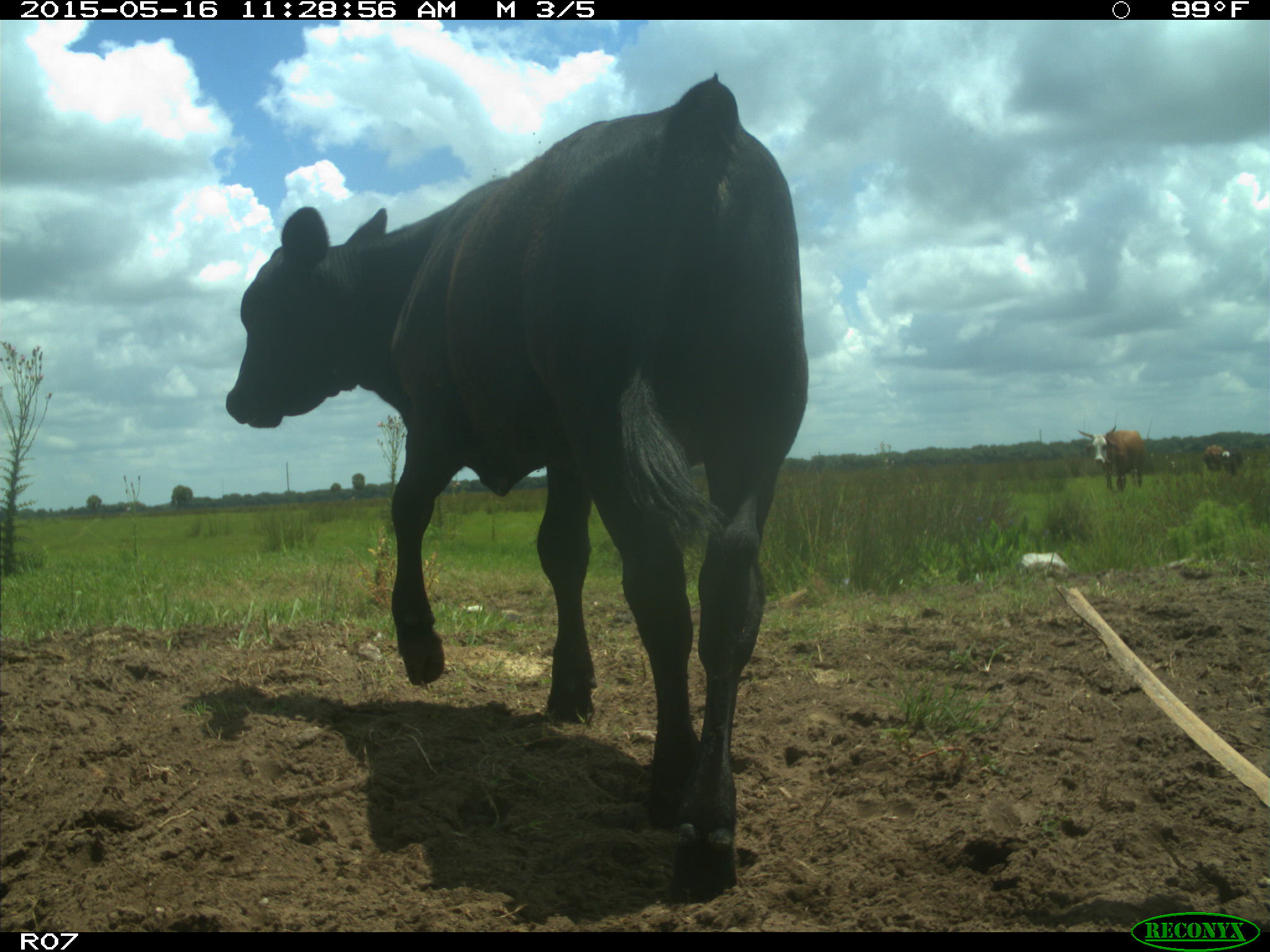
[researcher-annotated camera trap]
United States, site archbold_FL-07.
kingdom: Animalia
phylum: Chordata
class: Mammalia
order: Artiodactyla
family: Bovidae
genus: Bos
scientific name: Bos taurus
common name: domestic cow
Bos taurus (domestic cow).